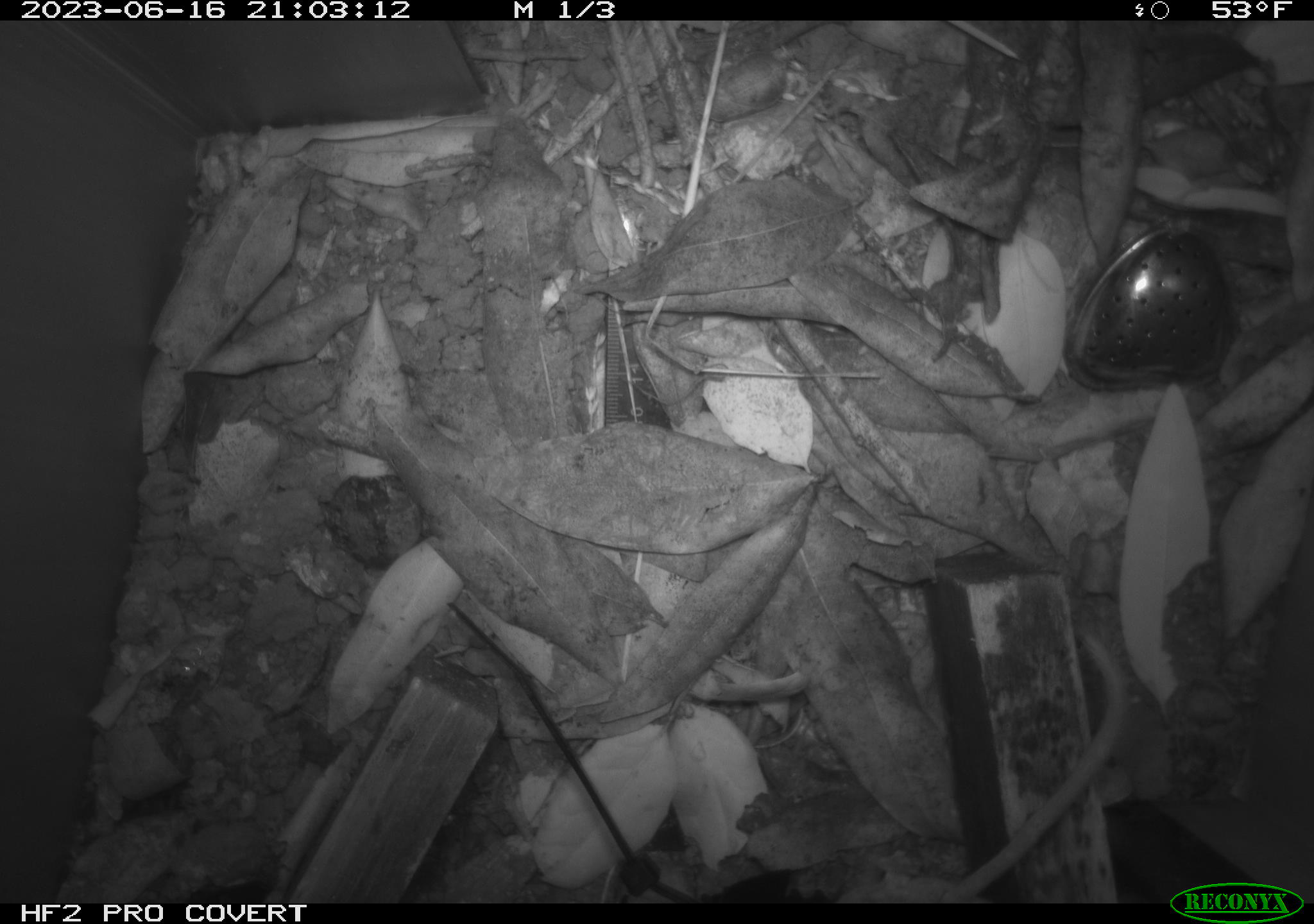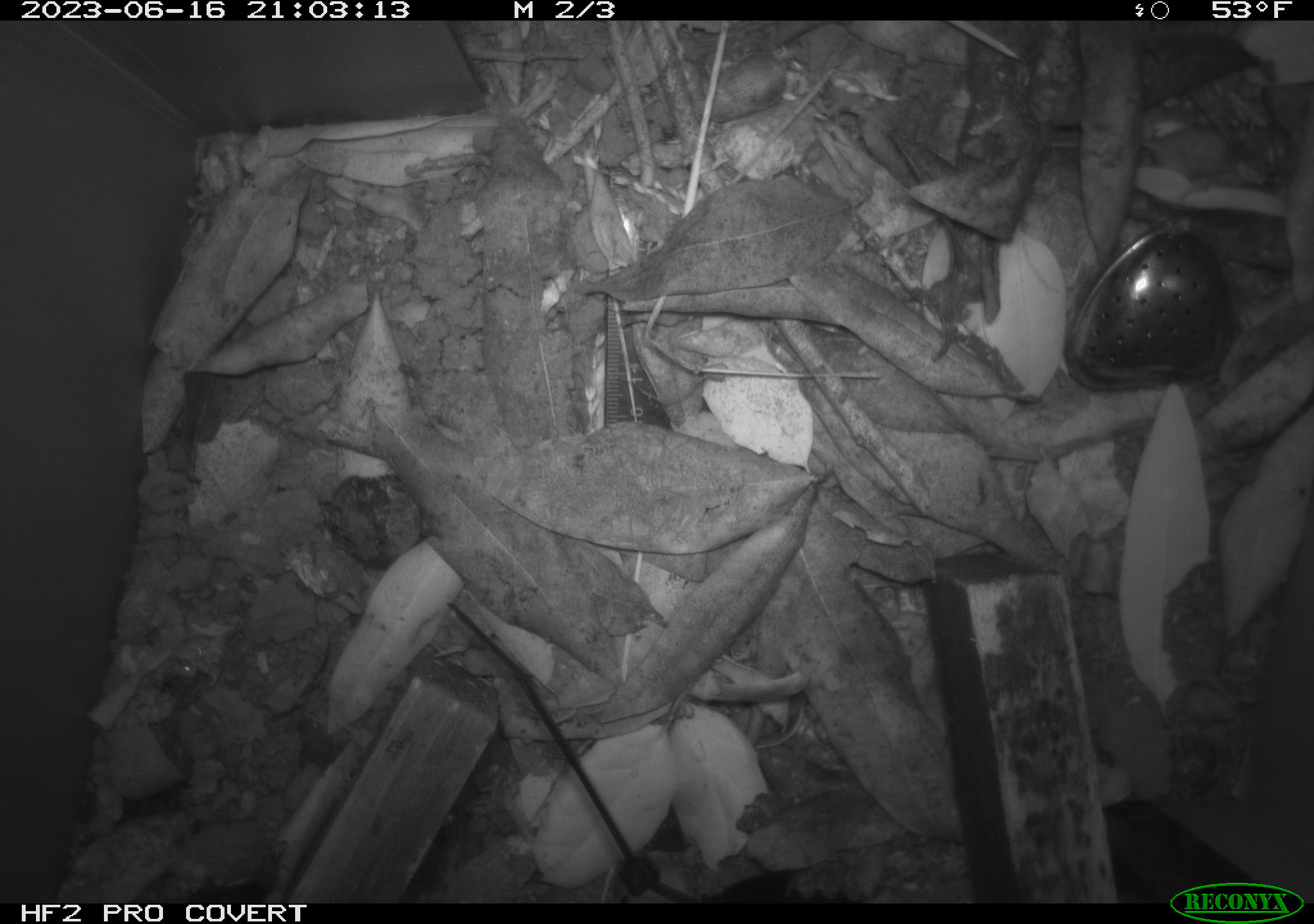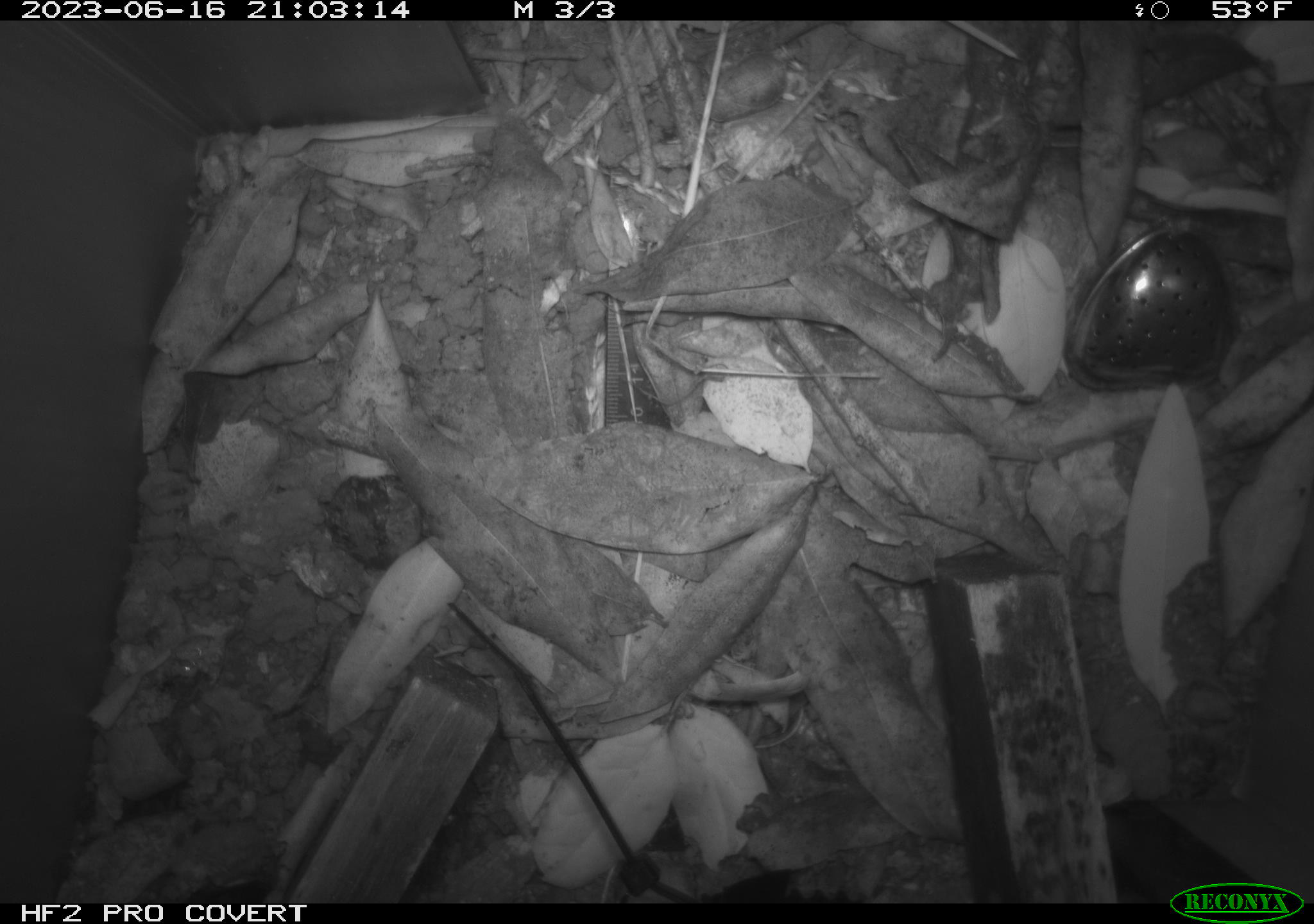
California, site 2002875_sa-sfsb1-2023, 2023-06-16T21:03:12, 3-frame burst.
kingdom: Animalia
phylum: Chordata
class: Mammalia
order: Rodentia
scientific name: Rodentia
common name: mouse species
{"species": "mouse species (Rodentia)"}